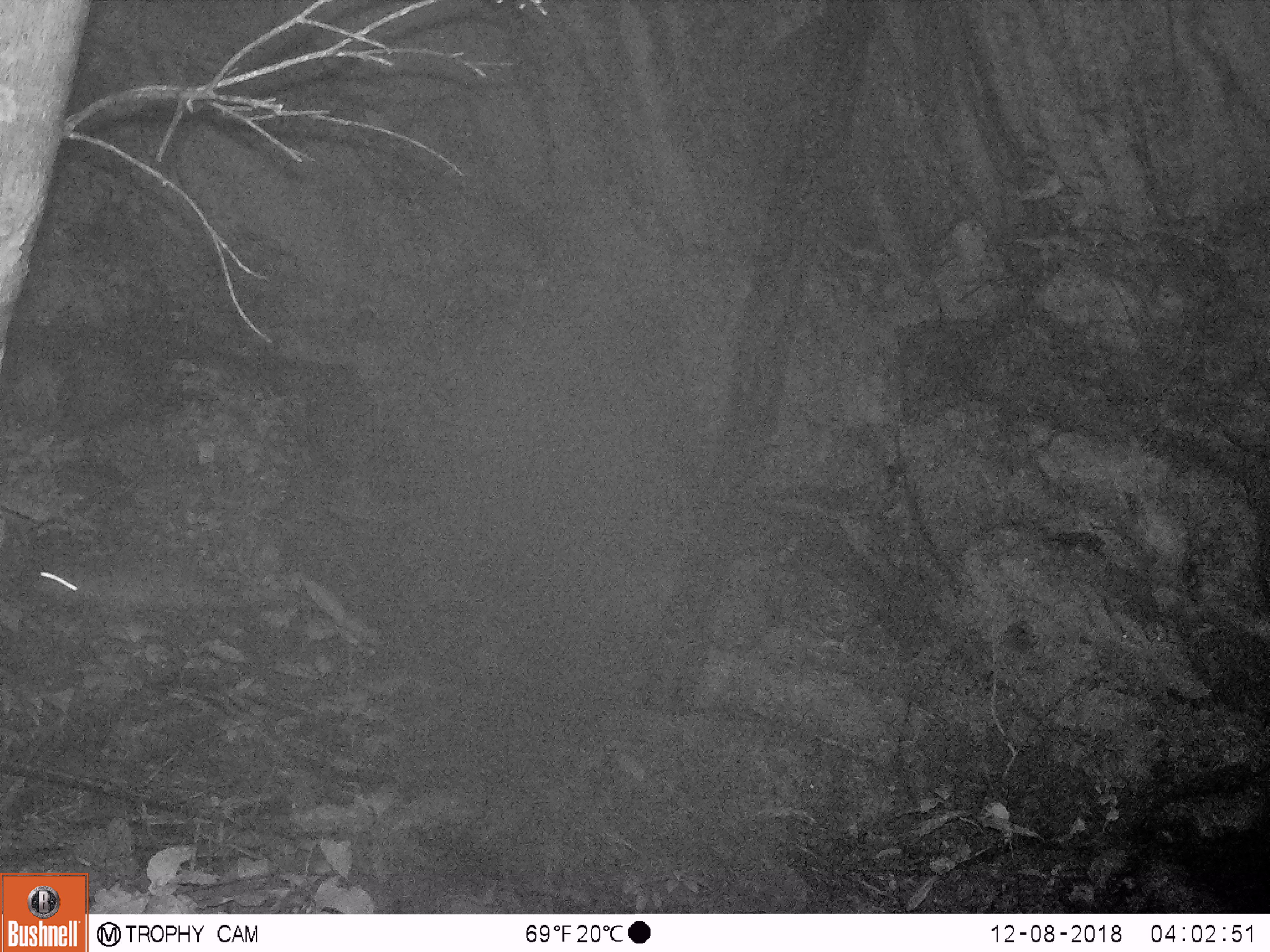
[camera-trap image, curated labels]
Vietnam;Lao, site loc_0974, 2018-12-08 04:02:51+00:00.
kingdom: Animalia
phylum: Chordata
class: Mammalia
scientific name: Mammalia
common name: mammal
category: unidentified mammal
Unidentified mammal (mammal) (Mammalia). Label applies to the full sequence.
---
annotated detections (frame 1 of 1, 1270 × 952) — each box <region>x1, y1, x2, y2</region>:
unidentified mammal: <region>29, 553, 253, 618</region>